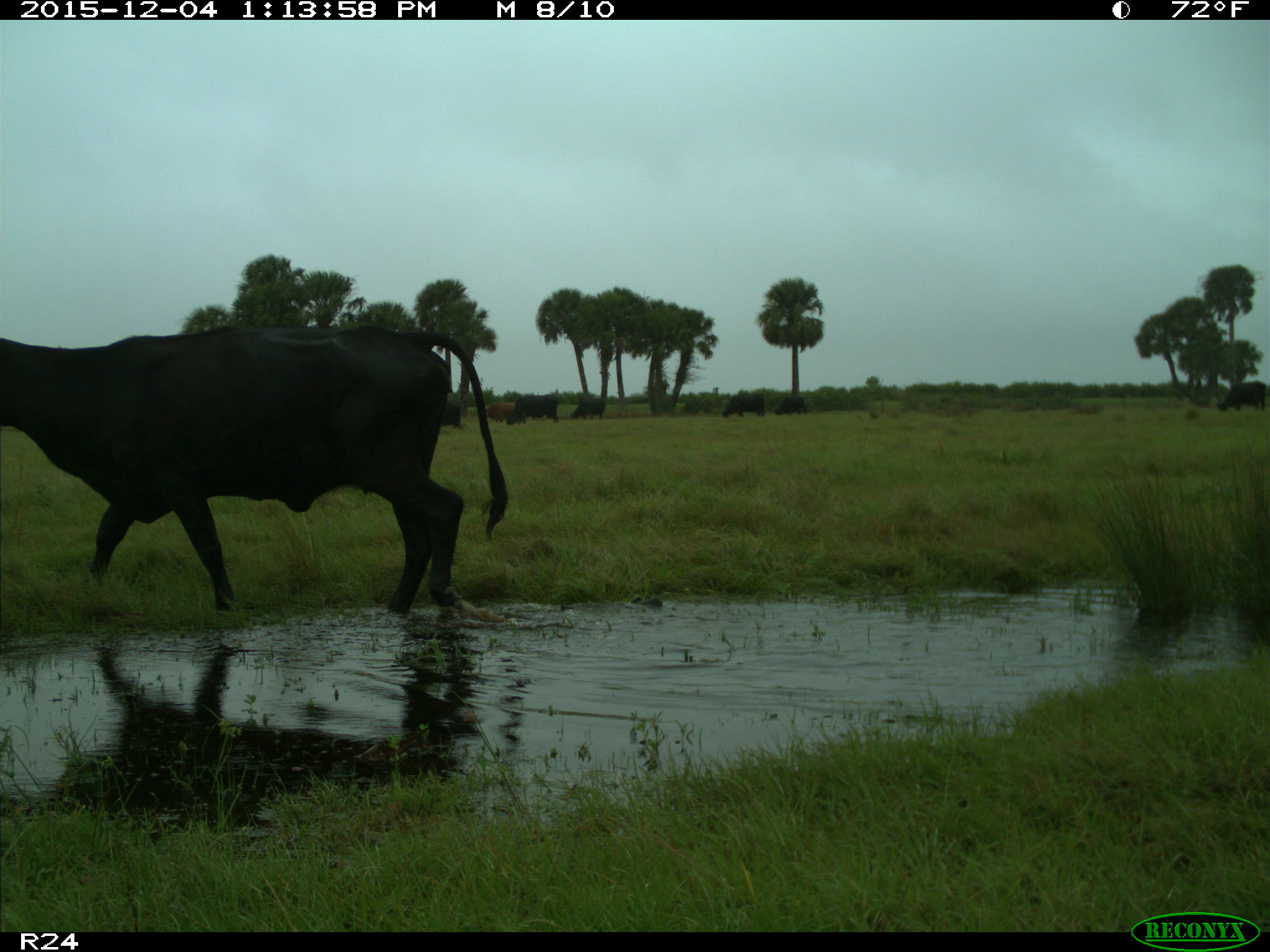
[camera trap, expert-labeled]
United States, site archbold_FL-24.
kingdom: Animalia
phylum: Chordata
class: Mammalia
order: Artiodactyla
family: Bovidae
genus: Bos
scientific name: Bos taurus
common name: domestic cow